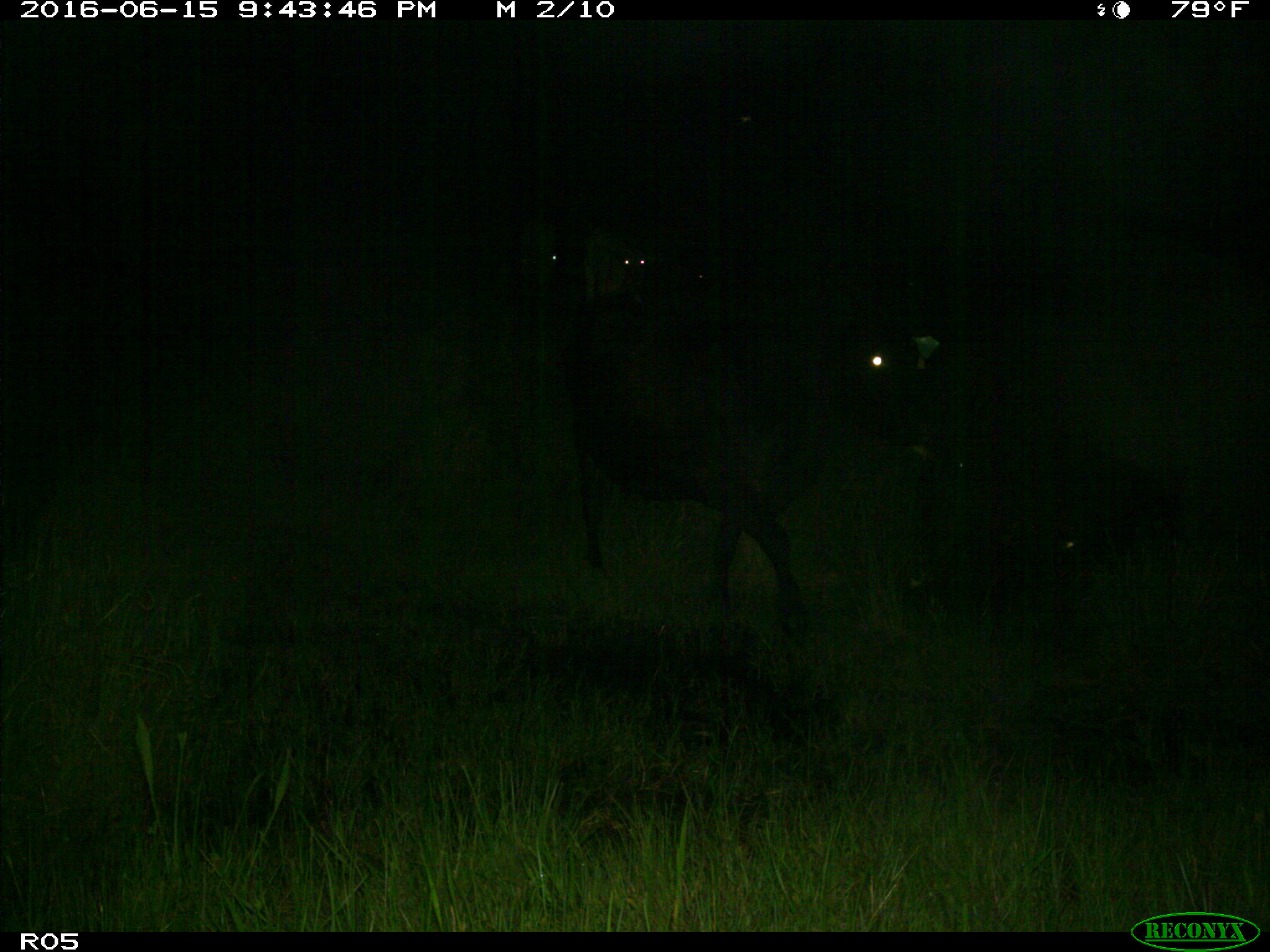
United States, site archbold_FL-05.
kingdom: Animalia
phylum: Chordata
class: Mammalia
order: Artiodactyla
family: Bovidae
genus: Bos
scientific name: Bos taurus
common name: domestic cow